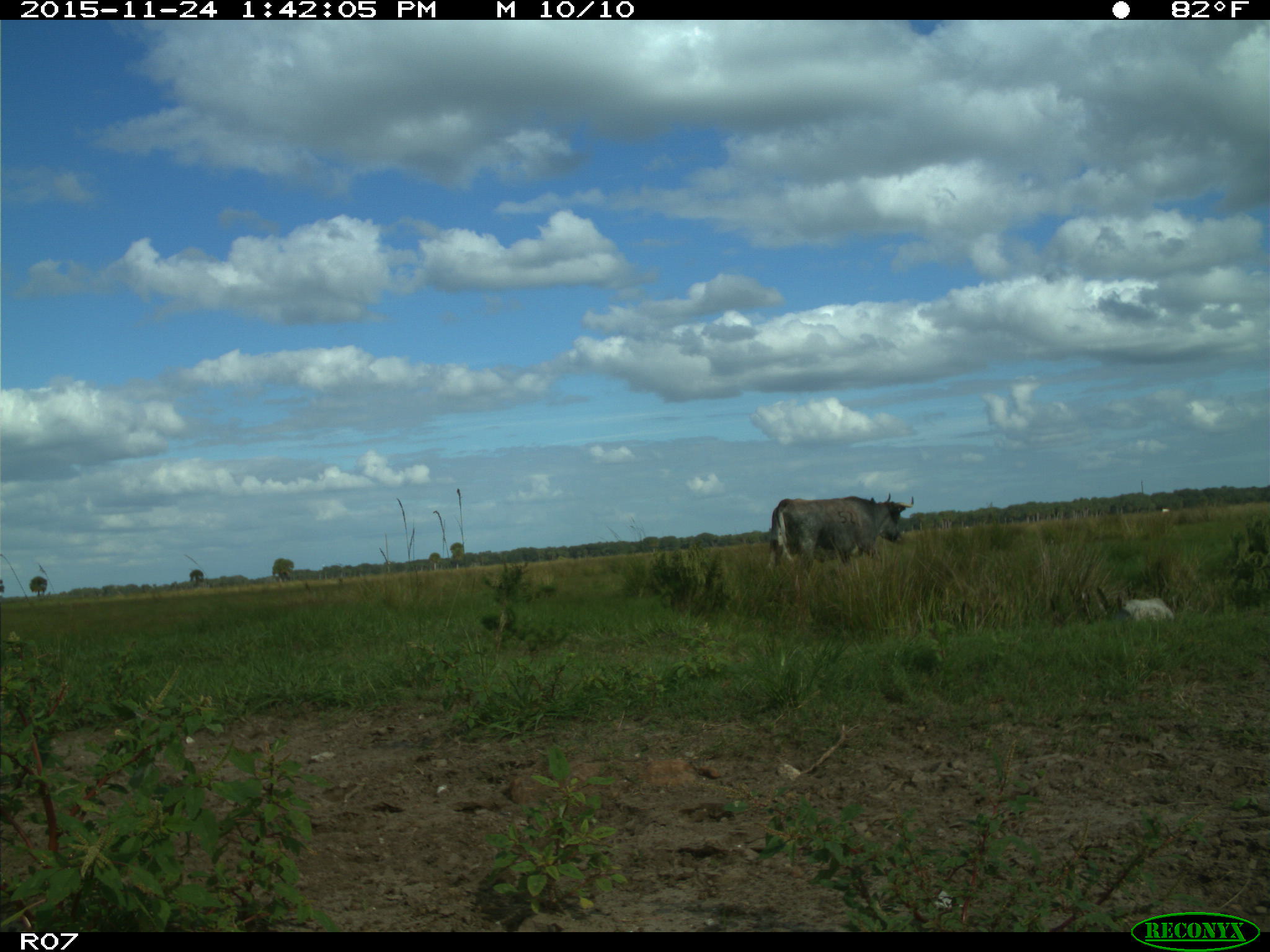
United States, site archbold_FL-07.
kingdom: Animalia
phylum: Chordata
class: Mammalia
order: Artiodactyla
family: Bovidae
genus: Bos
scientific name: Bos taurus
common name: domestic cow